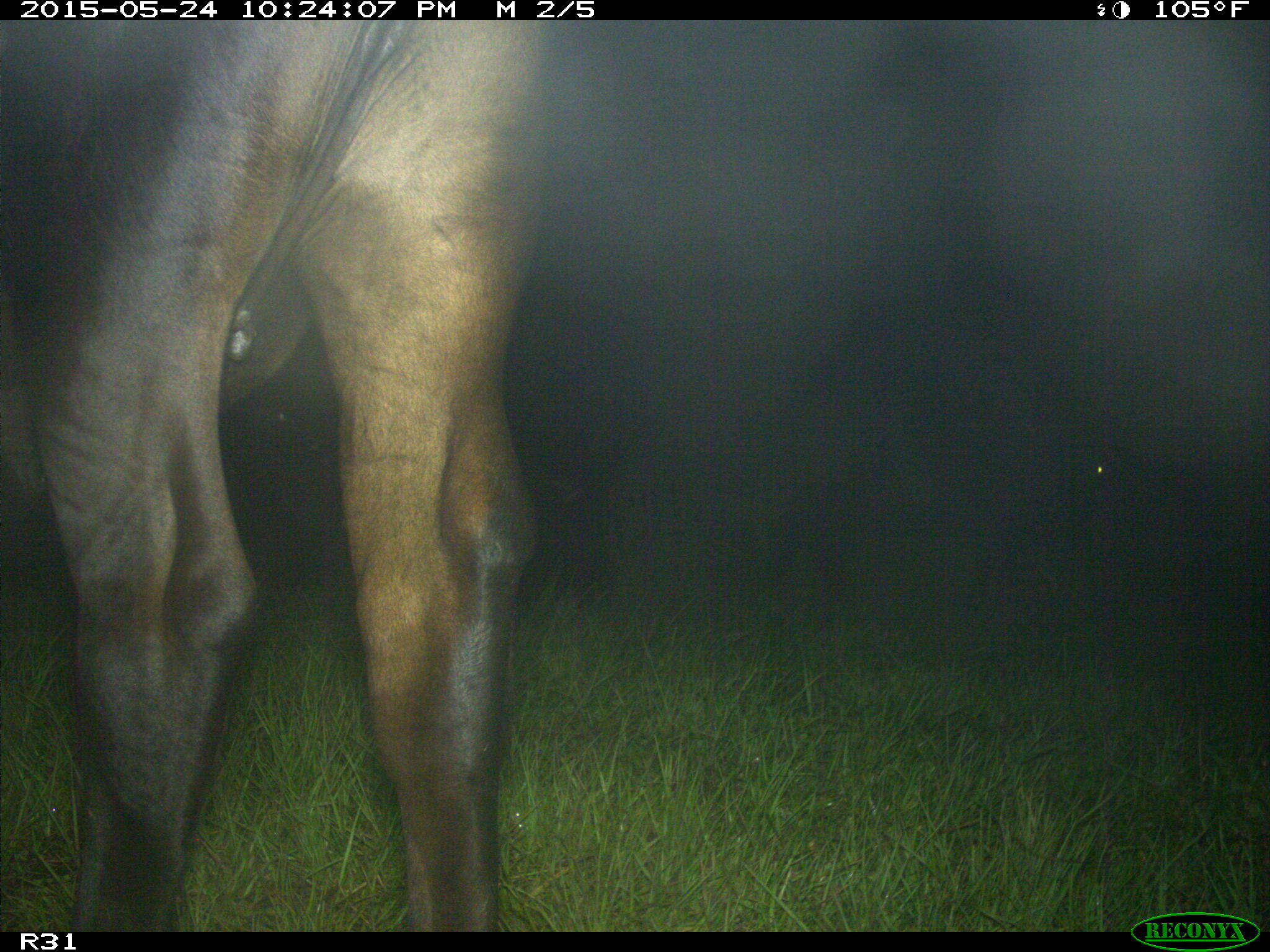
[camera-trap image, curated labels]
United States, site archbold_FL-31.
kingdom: Animalia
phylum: Chordata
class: Mammalia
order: Artiodactyla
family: Bovidae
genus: Bos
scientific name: Bos taurus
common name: domestic cow